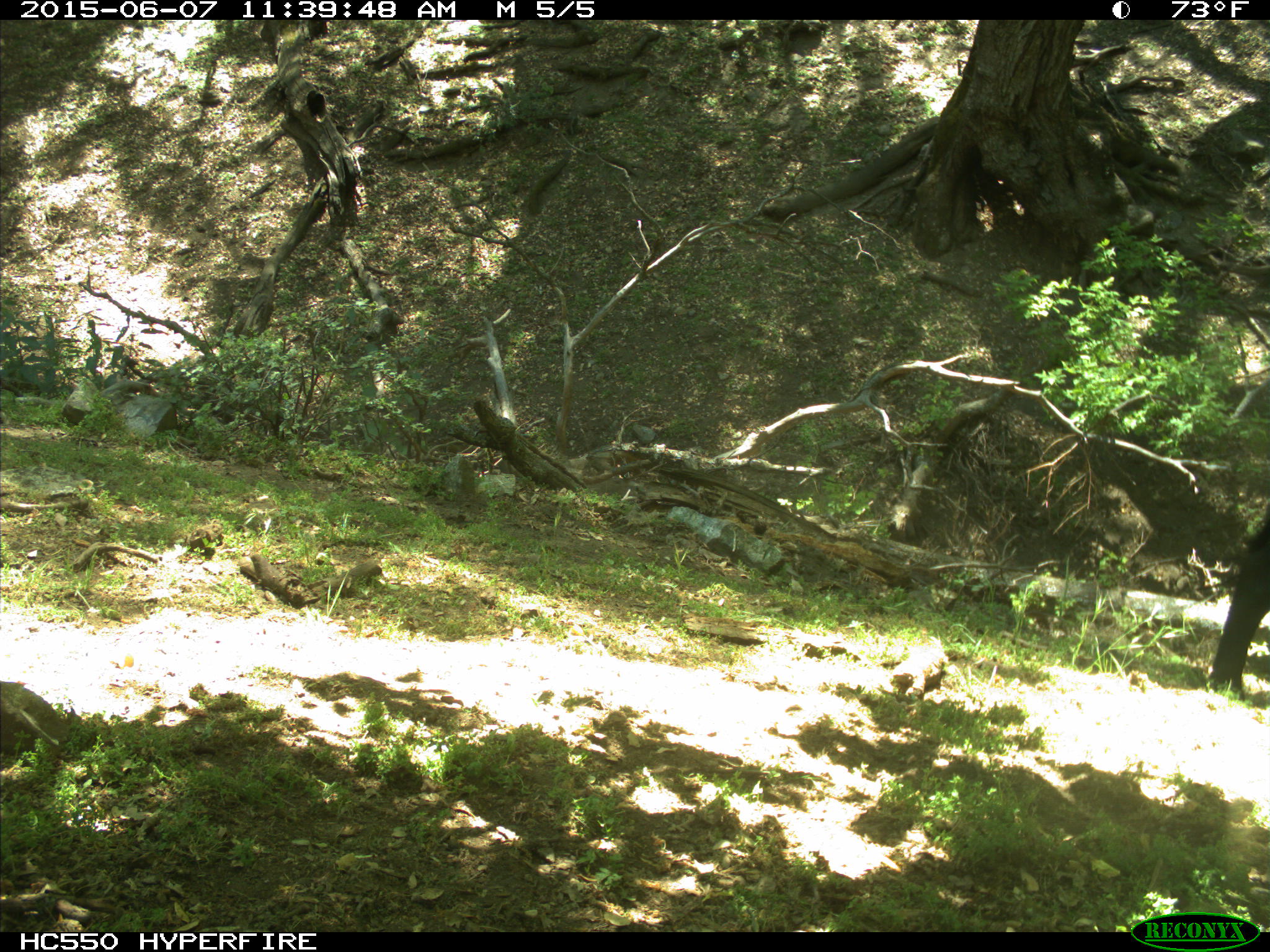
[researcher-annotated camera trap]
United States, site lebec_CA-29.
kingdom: Animalia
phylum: Chordata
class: Mammalia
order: Artiodactyla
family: Bovidae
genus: Bos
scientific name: Bos taurus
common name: domestic cow